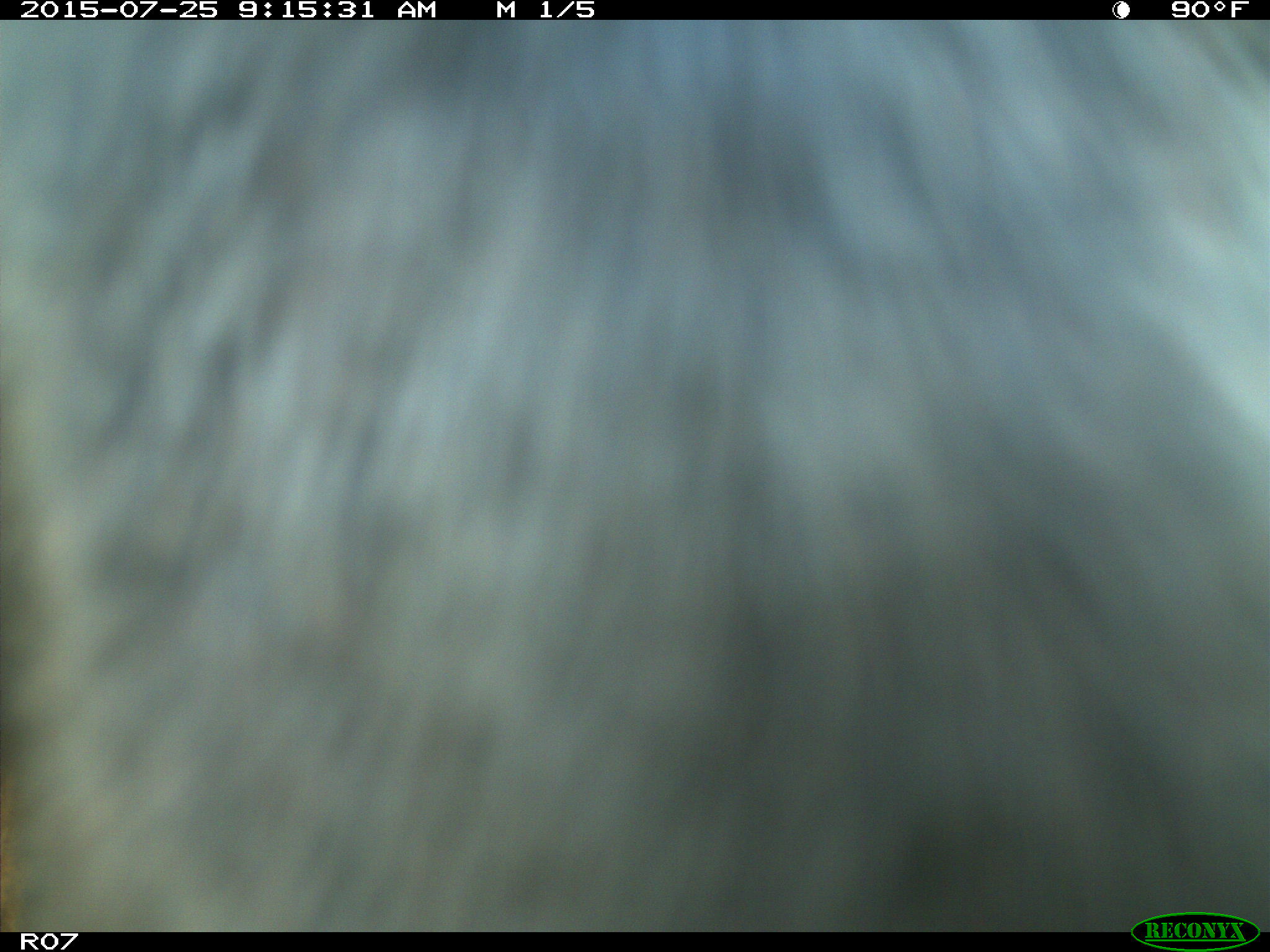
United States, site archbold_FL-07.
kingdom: Animalia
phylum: Chordata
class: Mammalia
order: Artiodactyla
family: Bovidae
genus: Bos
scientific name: Bos taurus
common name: domestic cow